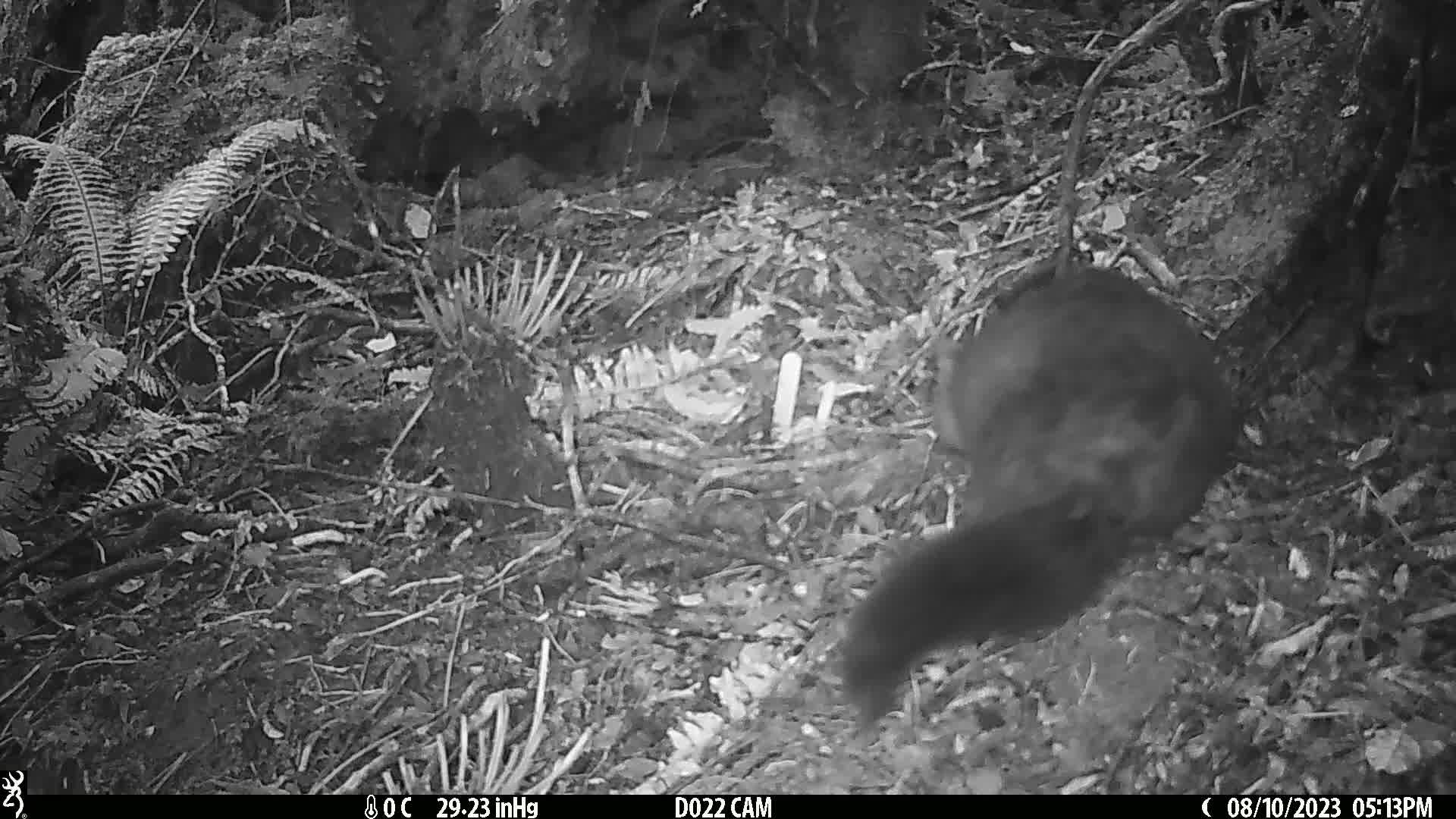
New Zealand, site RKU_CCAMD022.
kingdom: Animalia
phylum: Chordata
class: Mammalia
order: Diprotodontia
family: Phalangeridae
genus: Trichosurus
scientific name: Trichosurus vulpecula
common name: common brushtail possum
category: possum